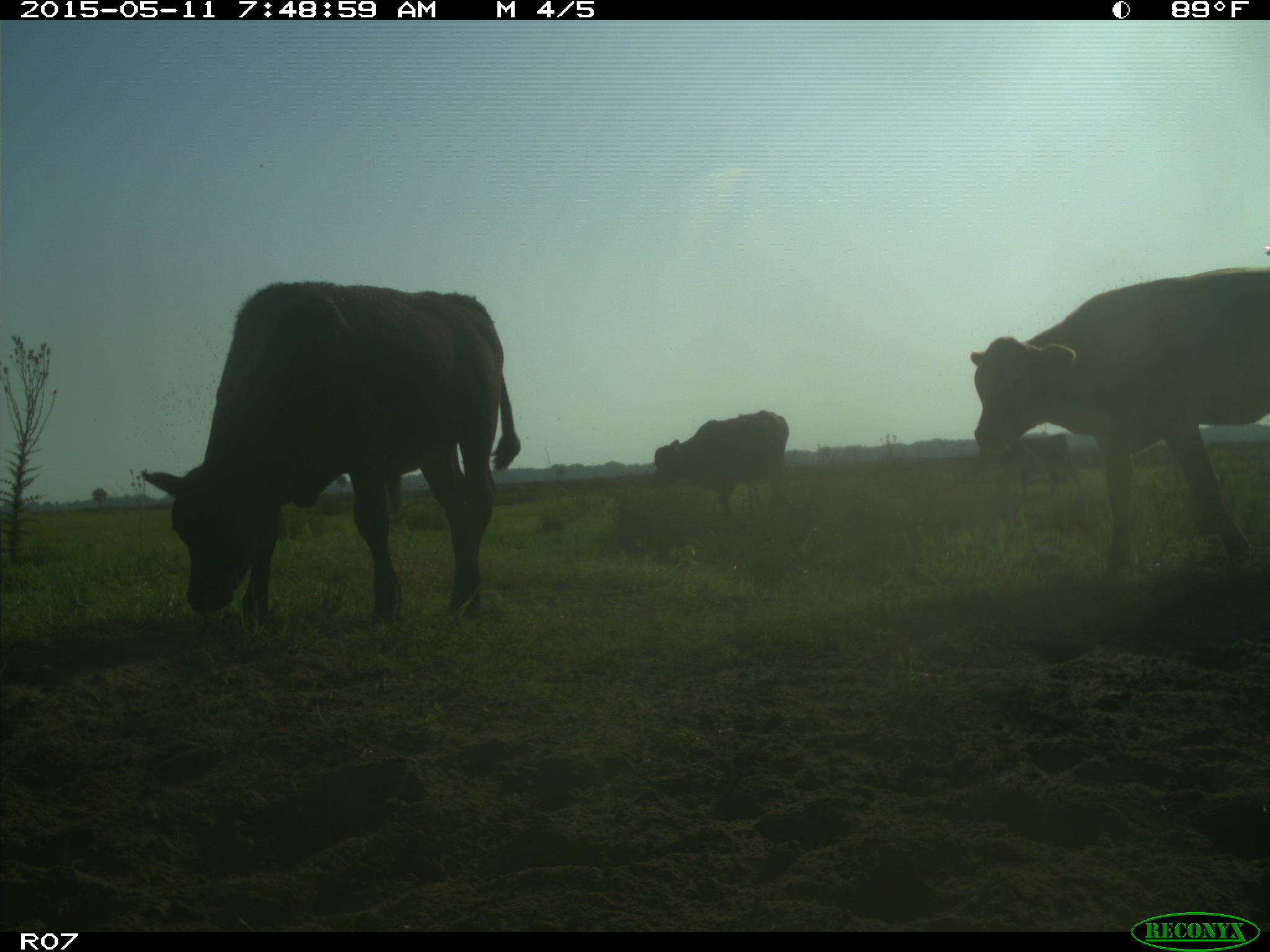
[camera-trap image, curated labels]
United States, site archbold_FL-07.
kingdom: Animalia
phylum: Chordata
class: Mammalia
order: Artiodactyla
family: Bovidae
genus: Bos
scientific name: Bos taurus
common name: domestic cow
Bos taurus (domestic cow).